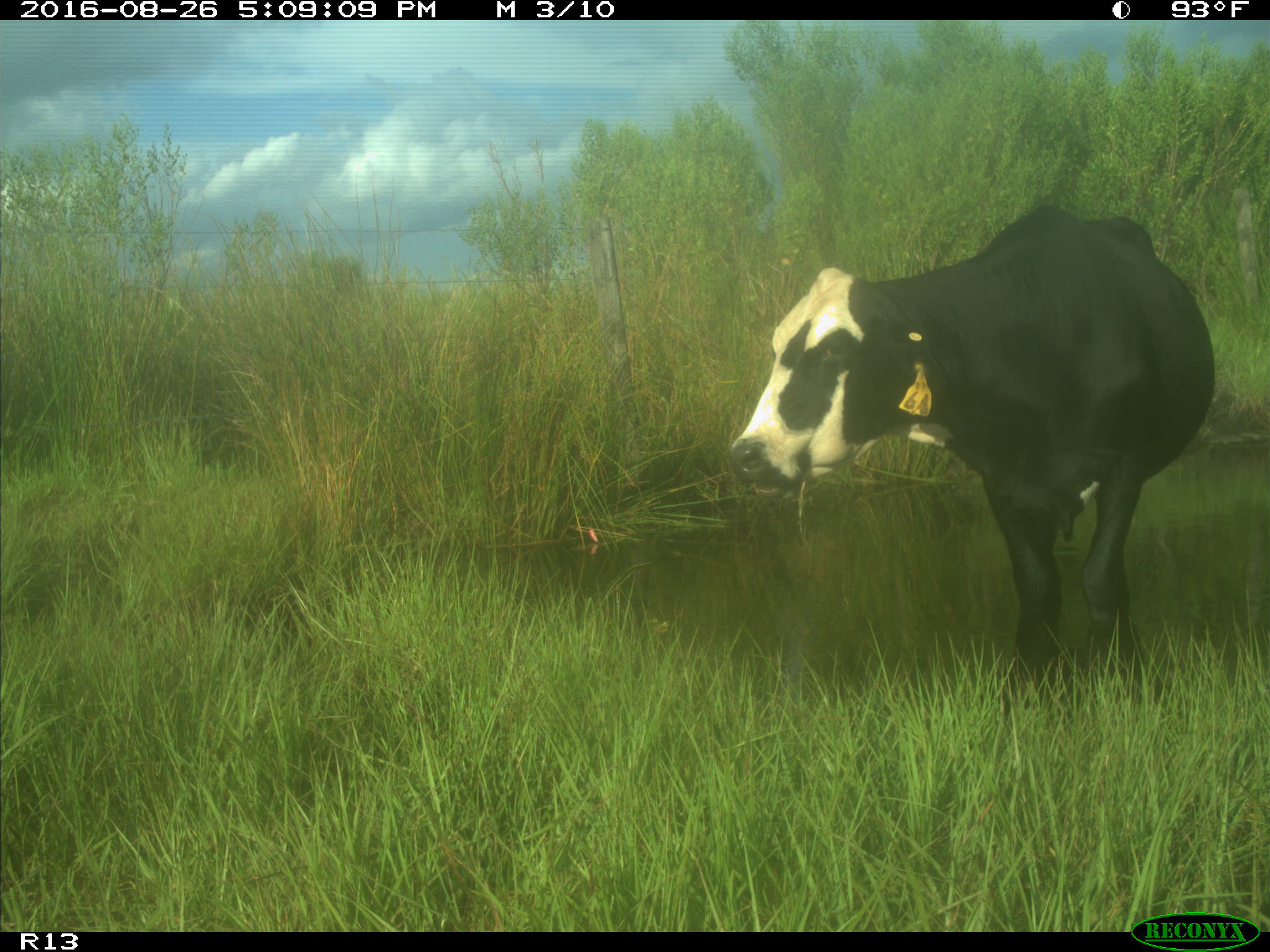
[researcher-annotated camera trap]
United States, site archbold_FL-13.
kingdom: Animalia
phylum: Chordata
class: Mammalia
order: Artiodactyla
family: Bovidae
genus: Bos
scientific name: Bos taurus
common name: domestic cow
Bos taurus (domestic cow).